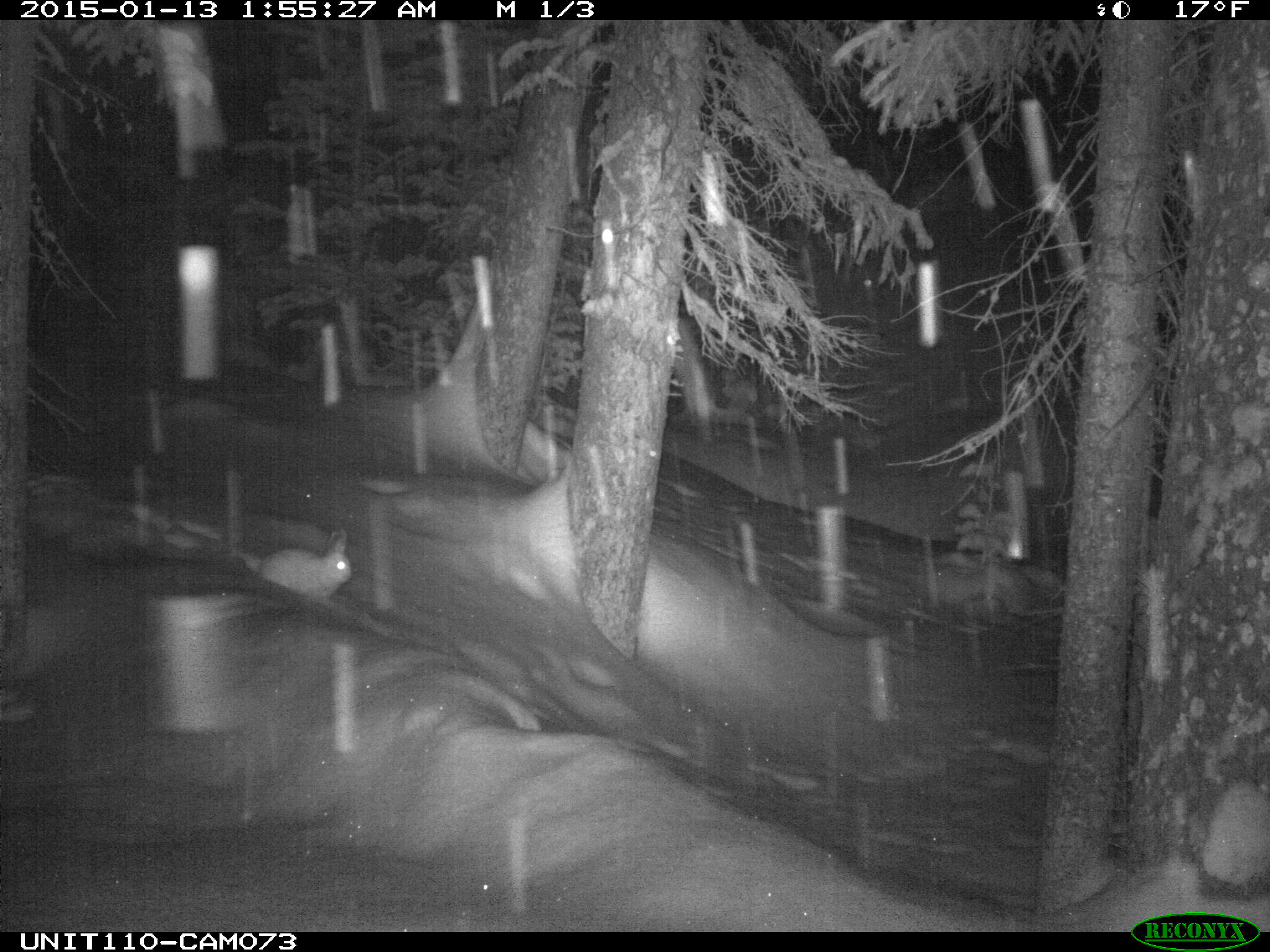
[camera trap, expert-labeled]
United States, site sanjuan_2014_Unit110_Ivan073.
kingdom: Animalia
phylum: Chordata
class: Mammalia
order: Lagomorpha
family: Leporidae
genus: Lepus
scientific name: Lepus americanus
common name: snowshoe hare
Lepus americanus (snowshoe hare).